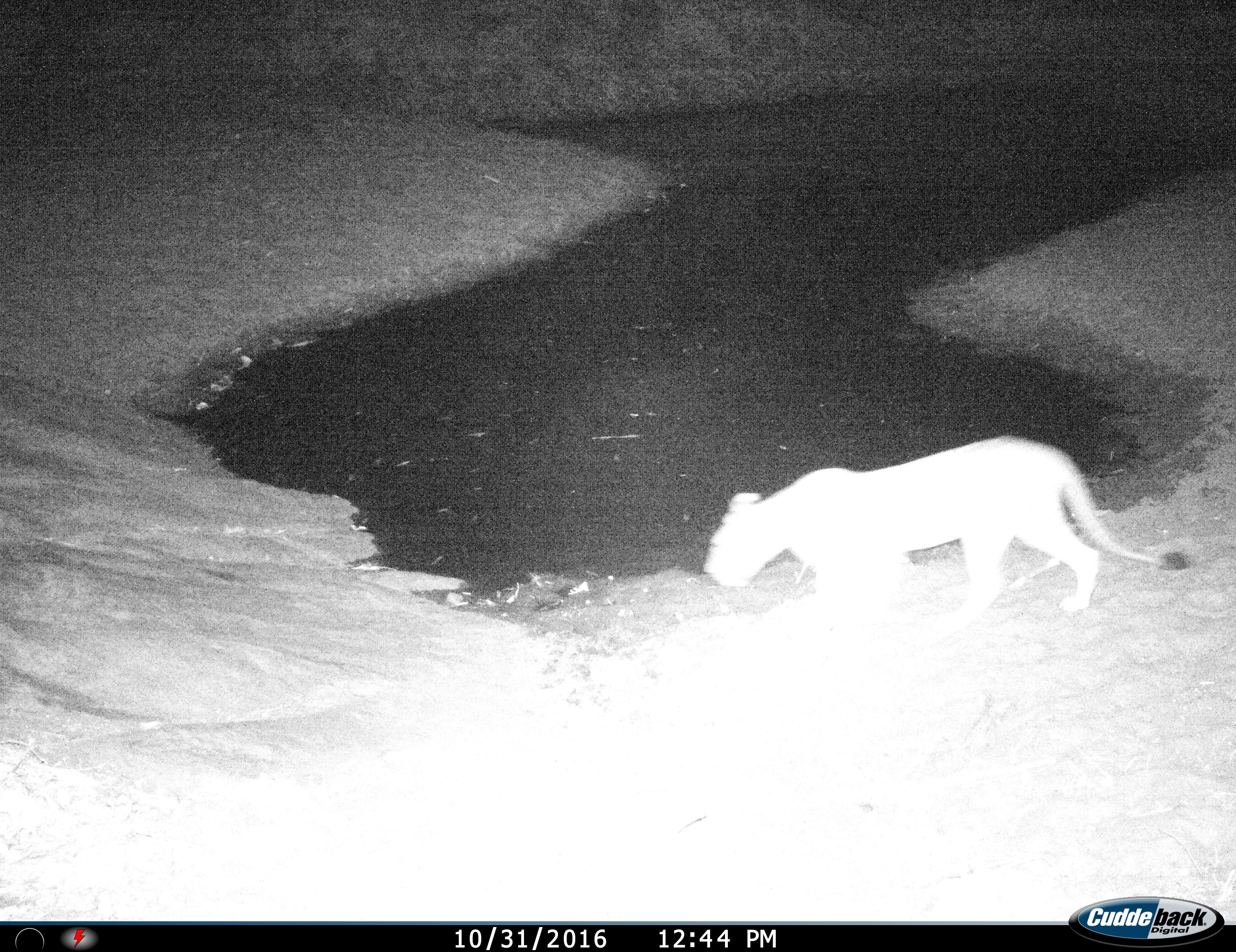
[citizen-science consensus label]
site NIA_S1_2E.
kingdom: Animalia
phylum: Chordata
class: Mammalia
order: Carnivora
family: Felidae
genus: Panthera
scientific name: Panthera leo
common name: lion female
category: lionfemale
Lionfemale (lion female) (Panthera leo), count 1. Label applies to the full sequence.